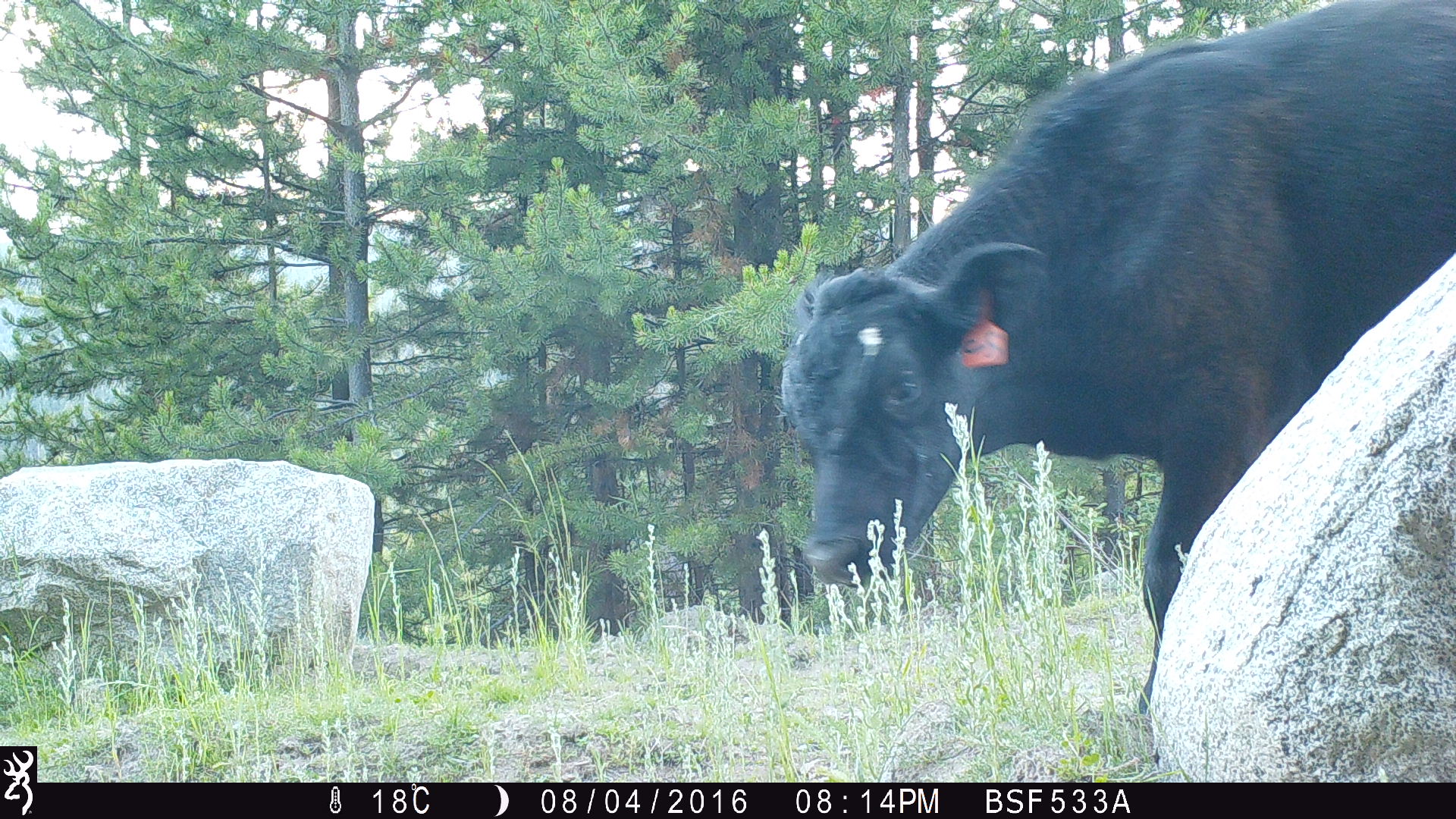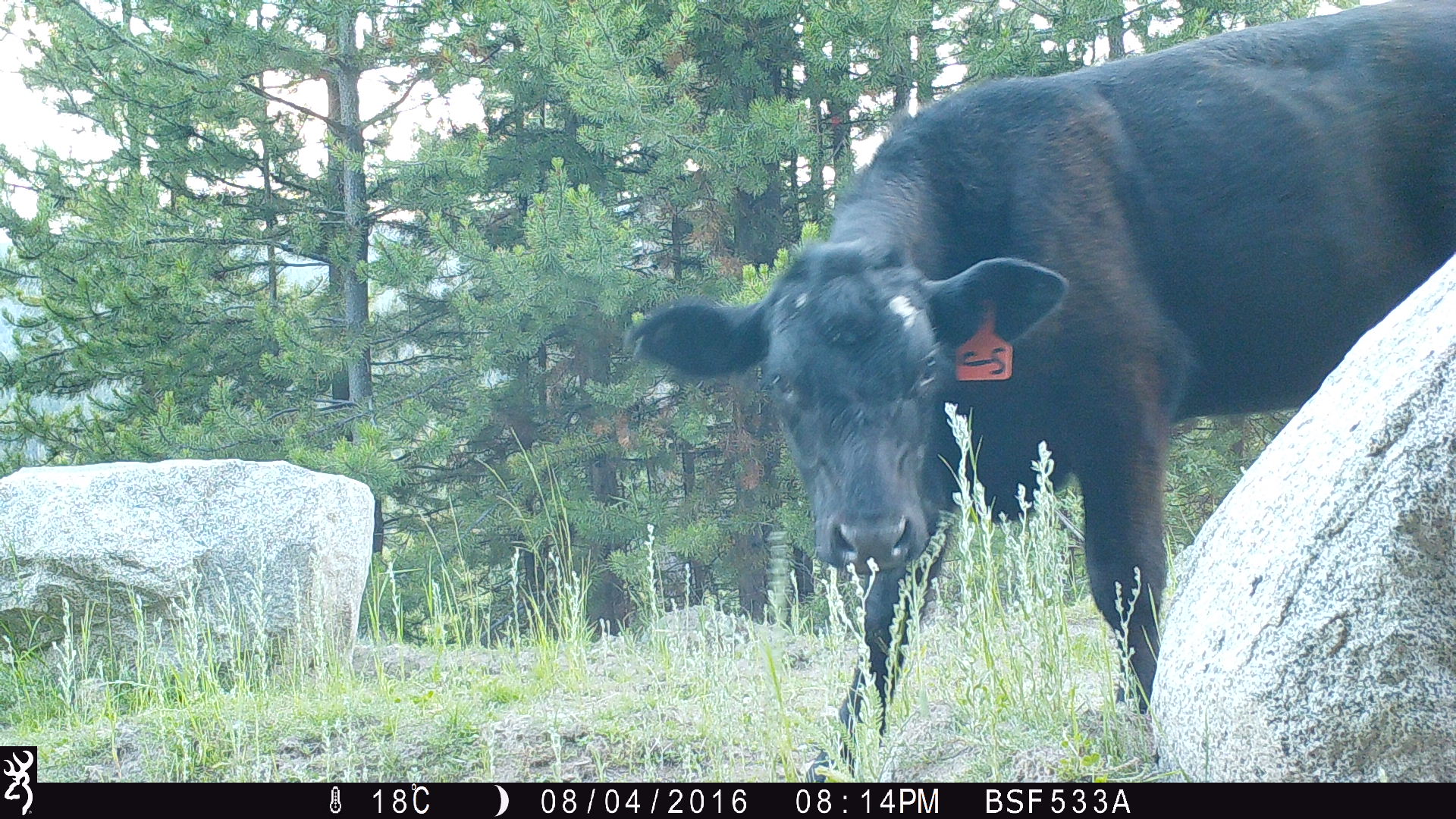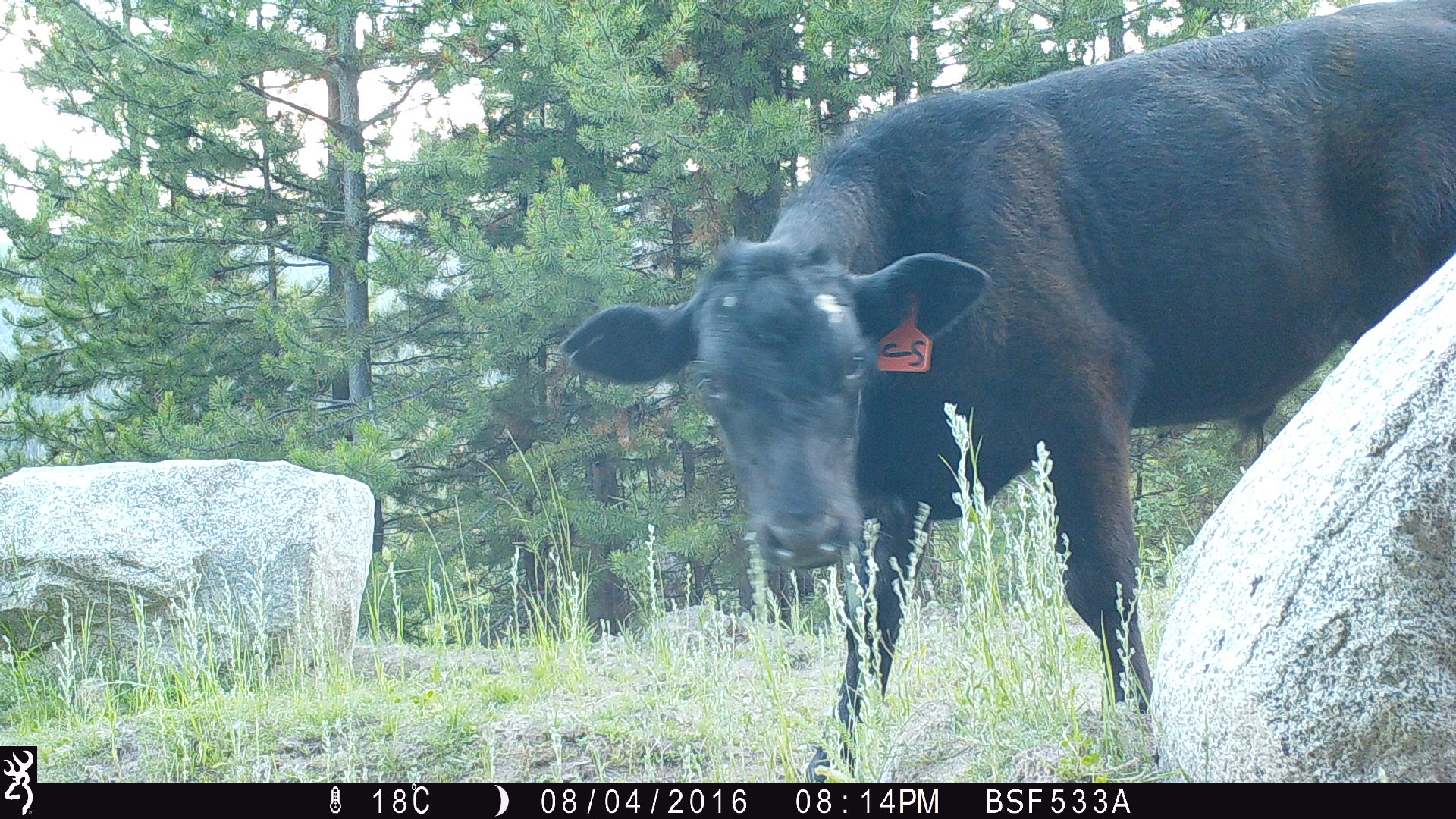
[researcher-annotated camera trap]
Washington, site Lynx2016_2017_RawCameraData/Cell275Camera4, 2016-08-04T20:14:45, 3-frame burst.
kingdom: Animalia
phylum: Chordata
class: Mammalia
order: Artiodactyla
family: Bovidae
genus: Bos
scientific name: Bos taurus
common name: domestic cattle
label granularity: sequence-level